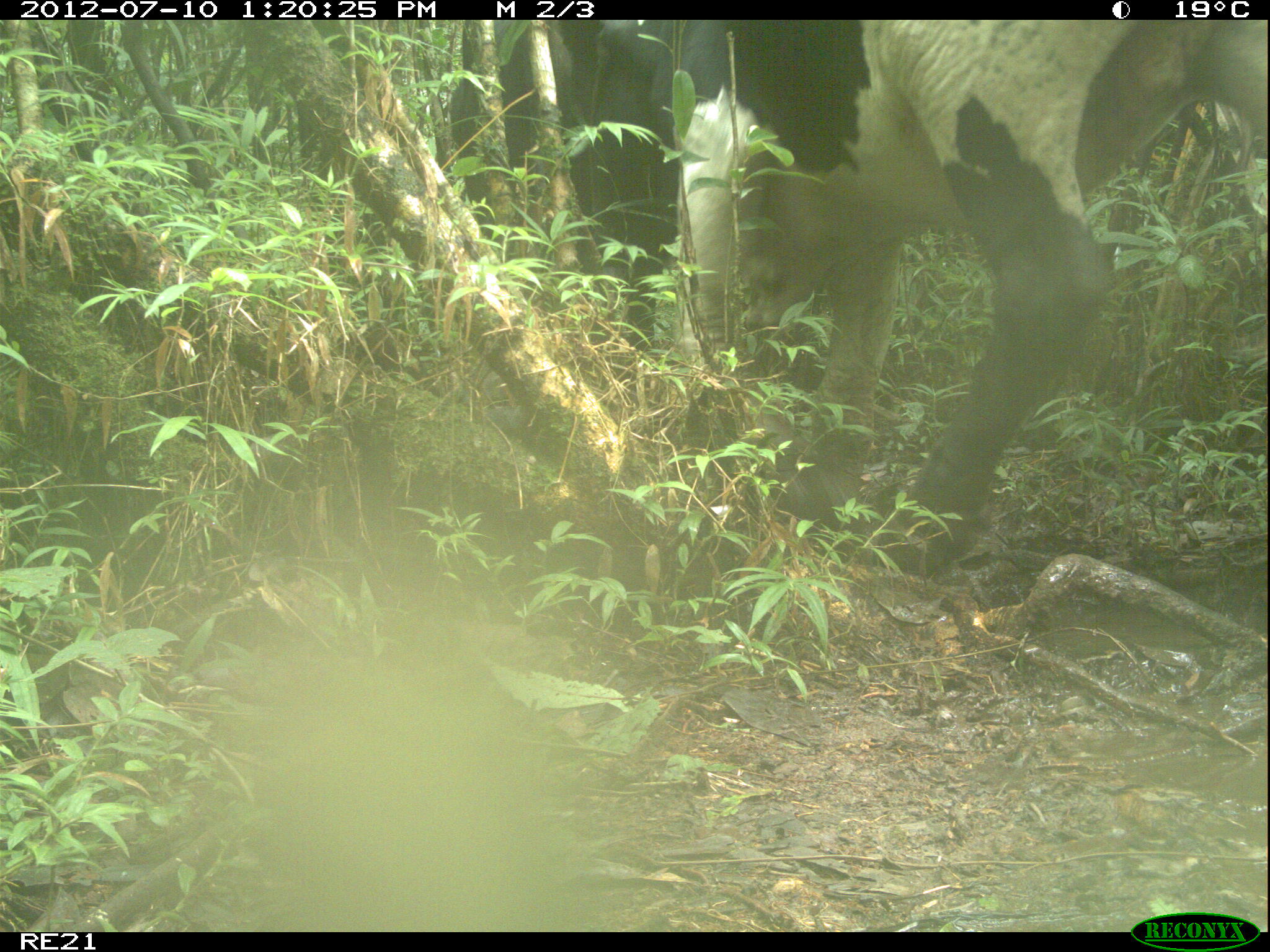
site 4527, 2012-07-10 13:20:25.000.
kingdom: Animalia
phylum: Chordata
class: Mammalia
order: Artiodactyla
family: Bovidae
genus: Bos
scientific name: Bos taurus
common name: domestic cattle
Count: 1.